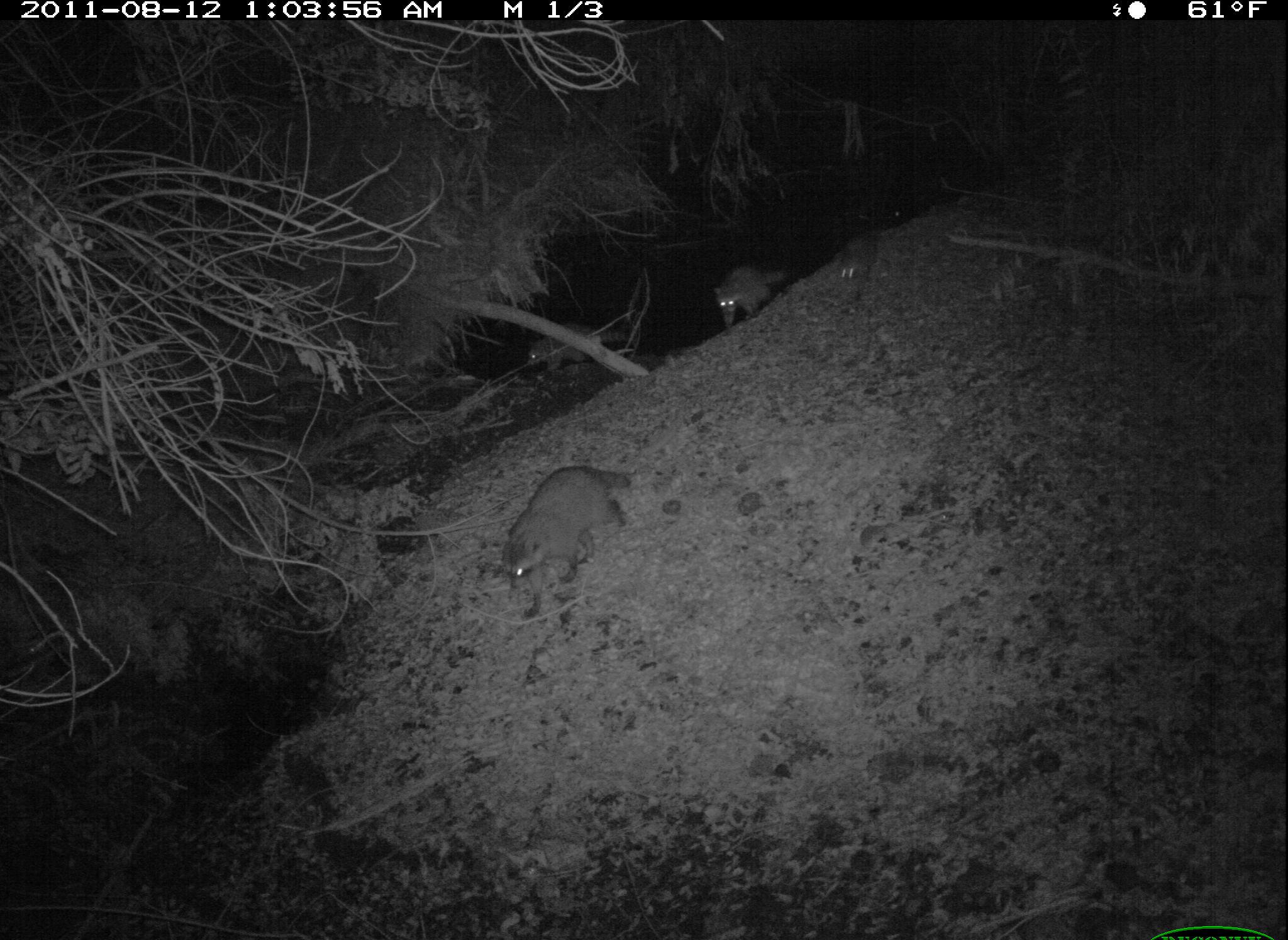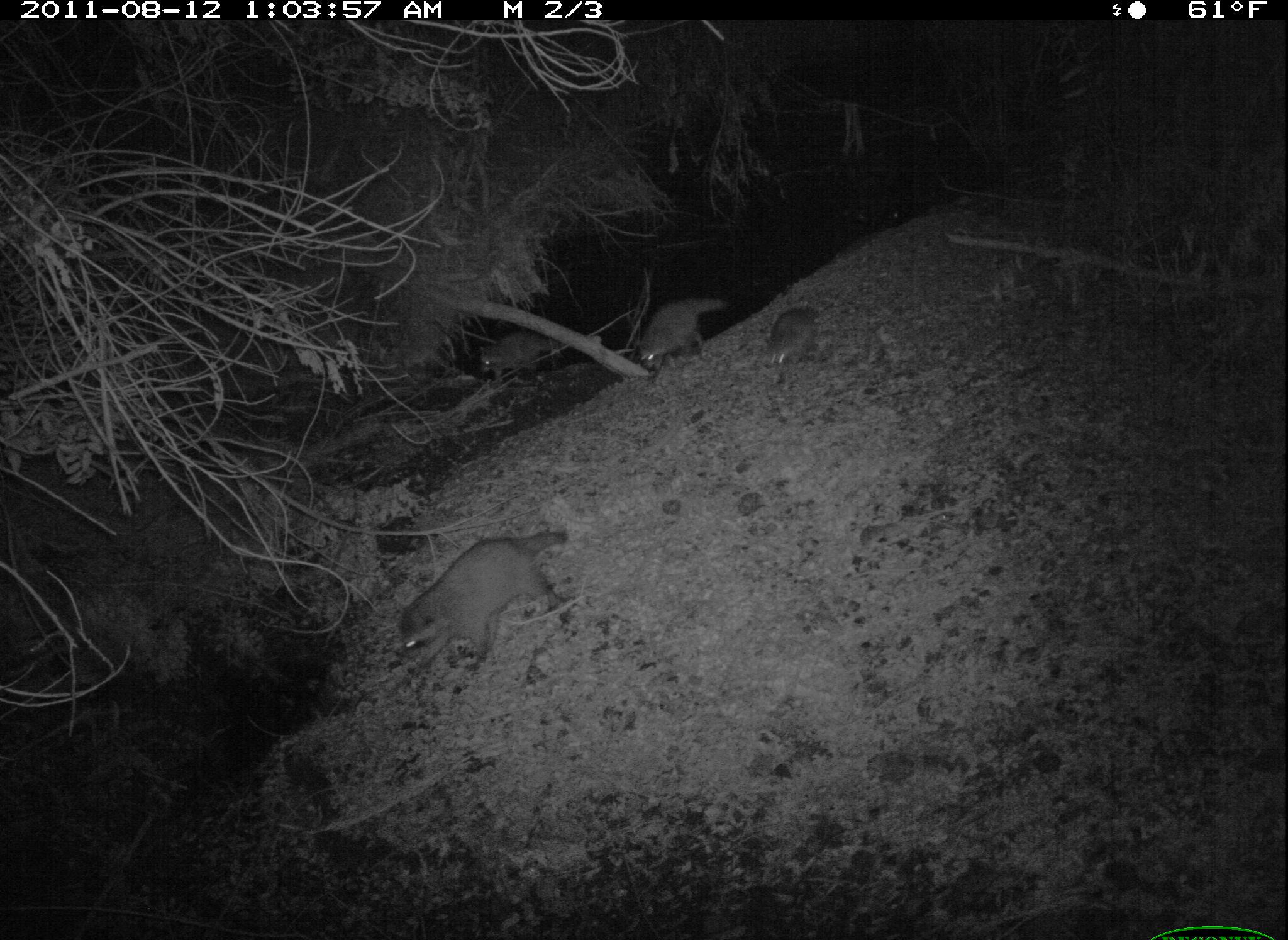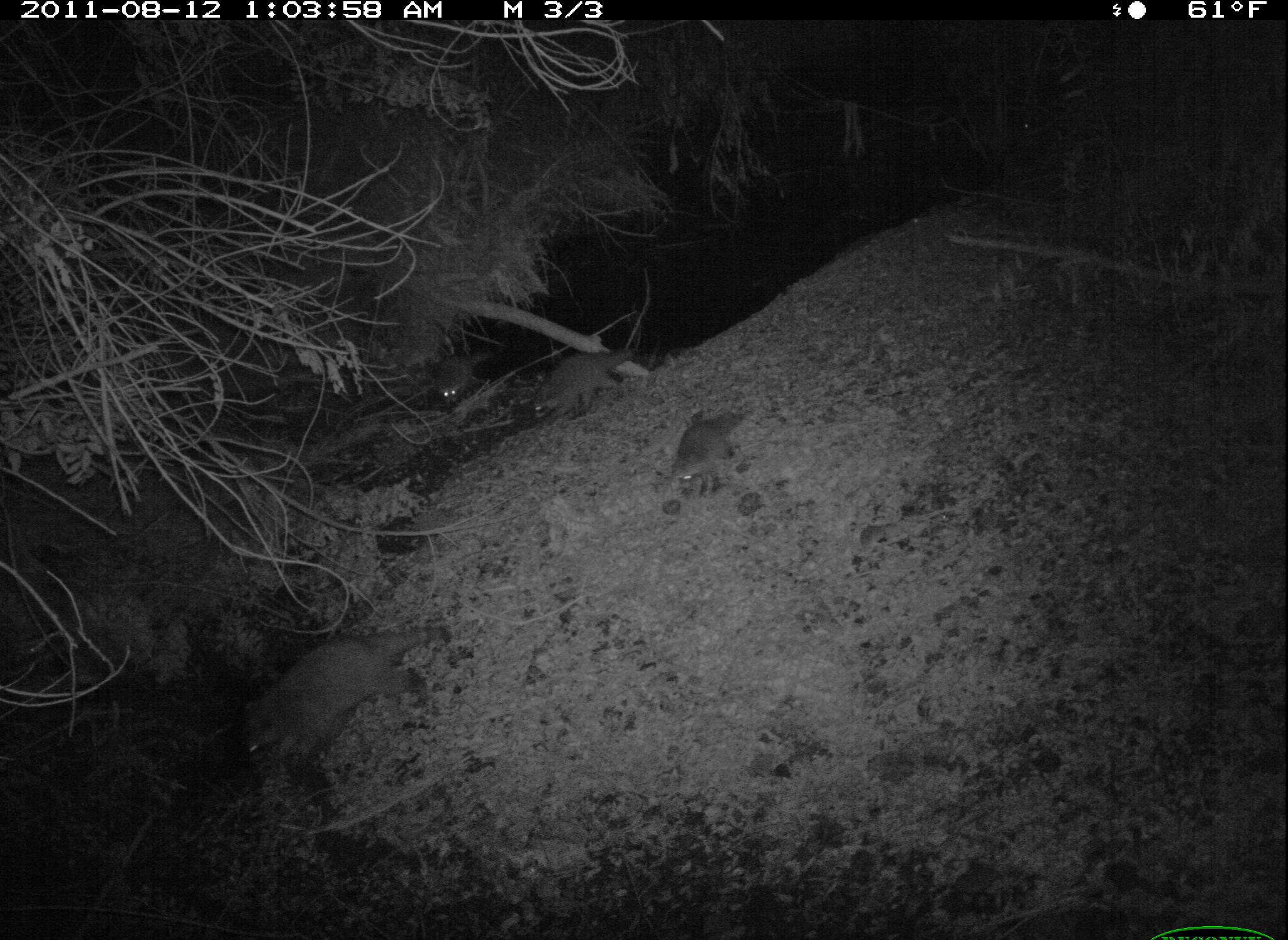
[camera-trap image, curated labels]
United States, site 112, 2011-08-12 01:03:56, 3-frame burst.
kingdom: Animalia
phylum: Chordata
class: Mammalia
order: Carnivora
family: Procyonidae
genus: Procyon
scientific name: Procyon lotor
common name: raccoon